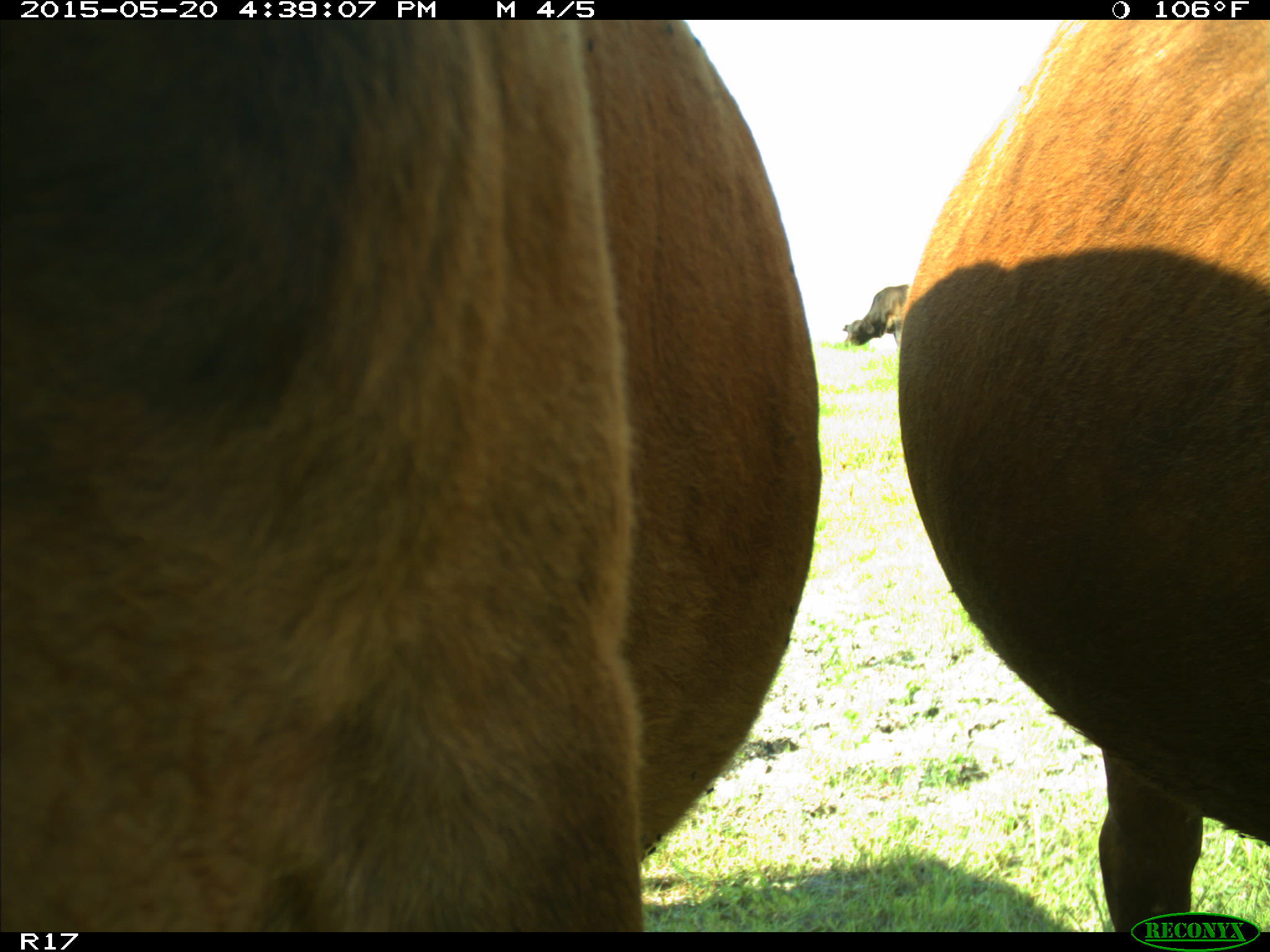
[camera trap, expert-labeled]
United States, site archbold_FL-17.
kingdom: Animalia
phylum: Chordata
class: Mammalia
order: Artiodactyla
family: Bovidae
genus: Bos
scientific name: Bos taurus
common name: domestic cow